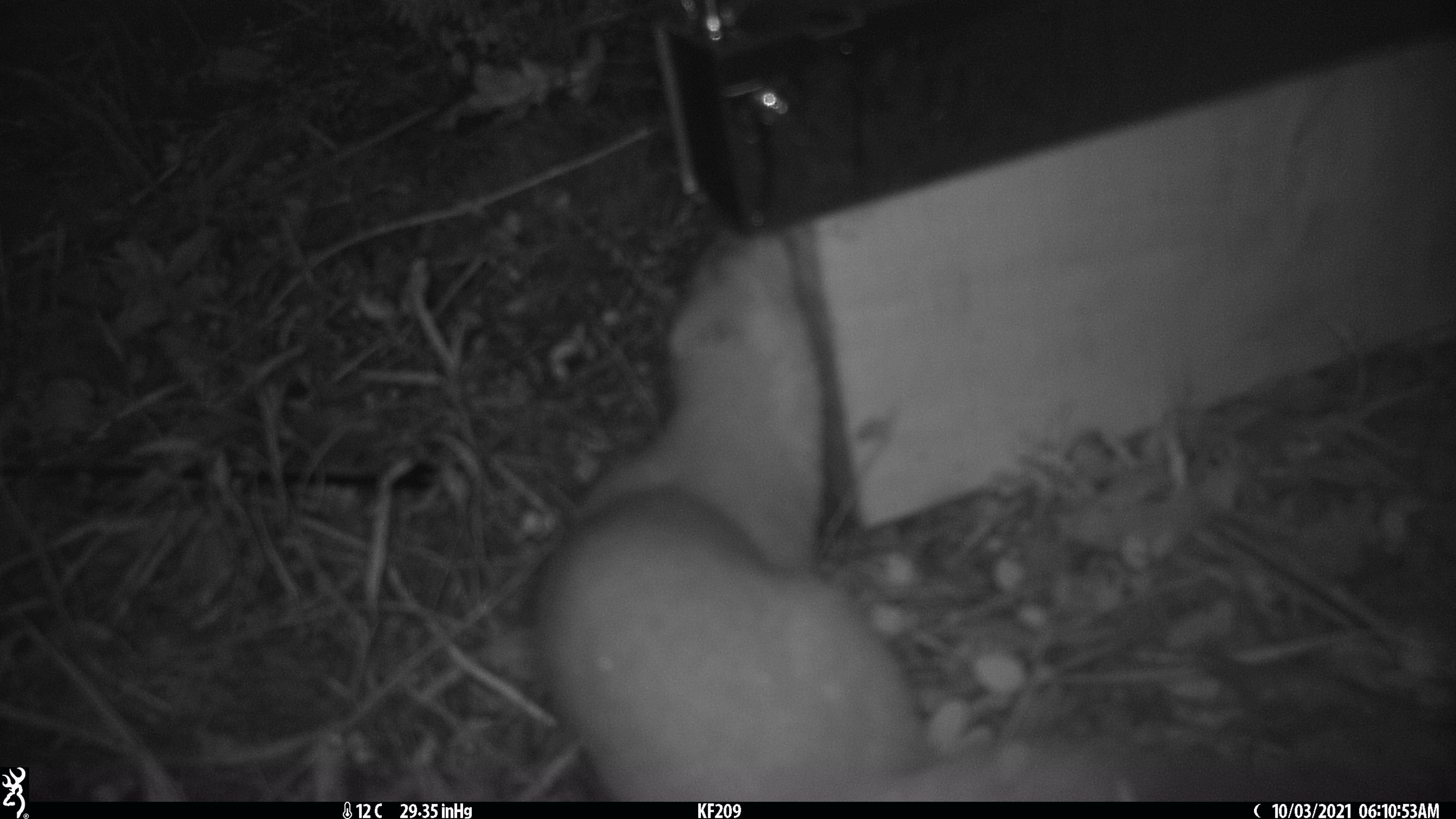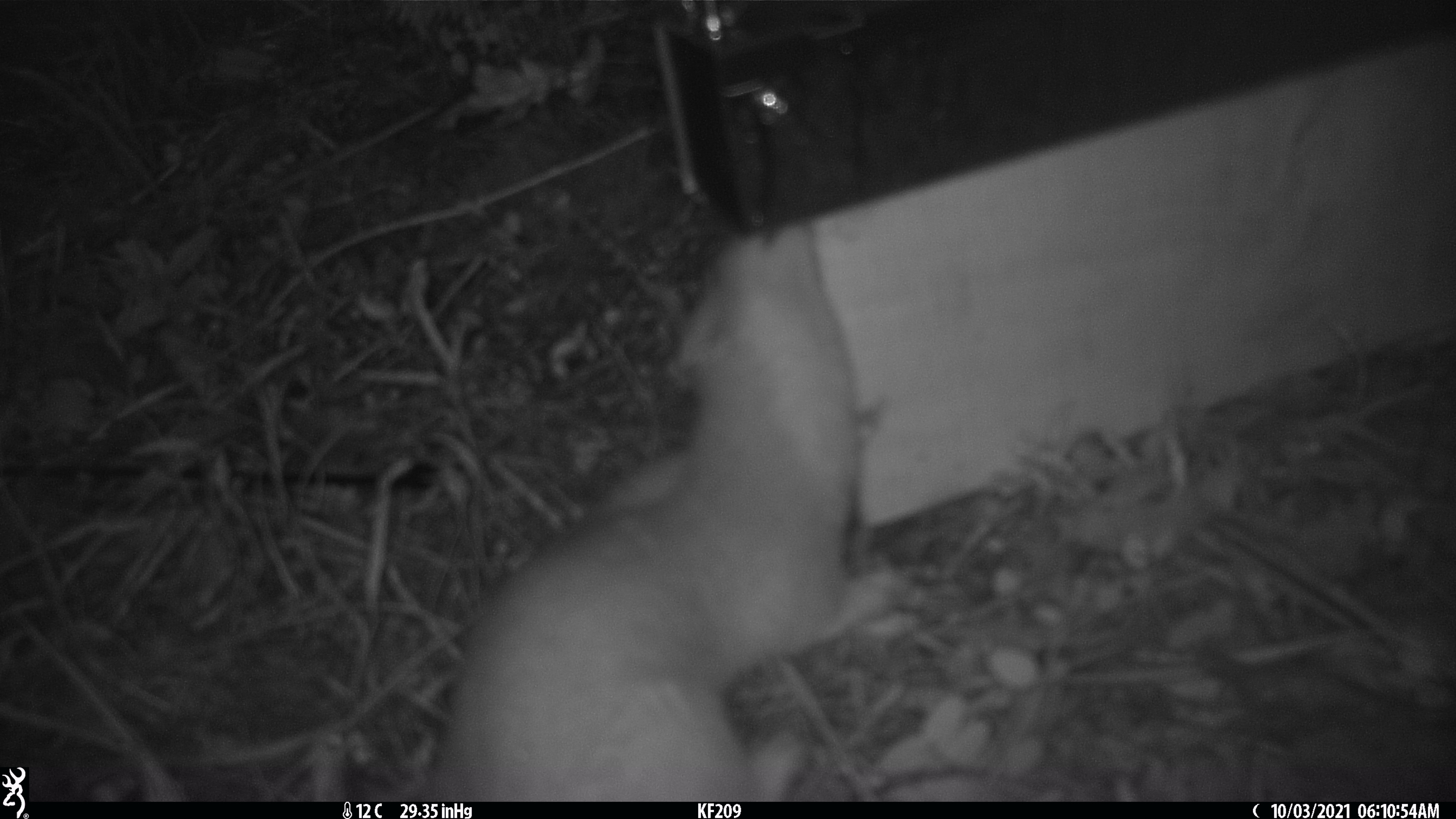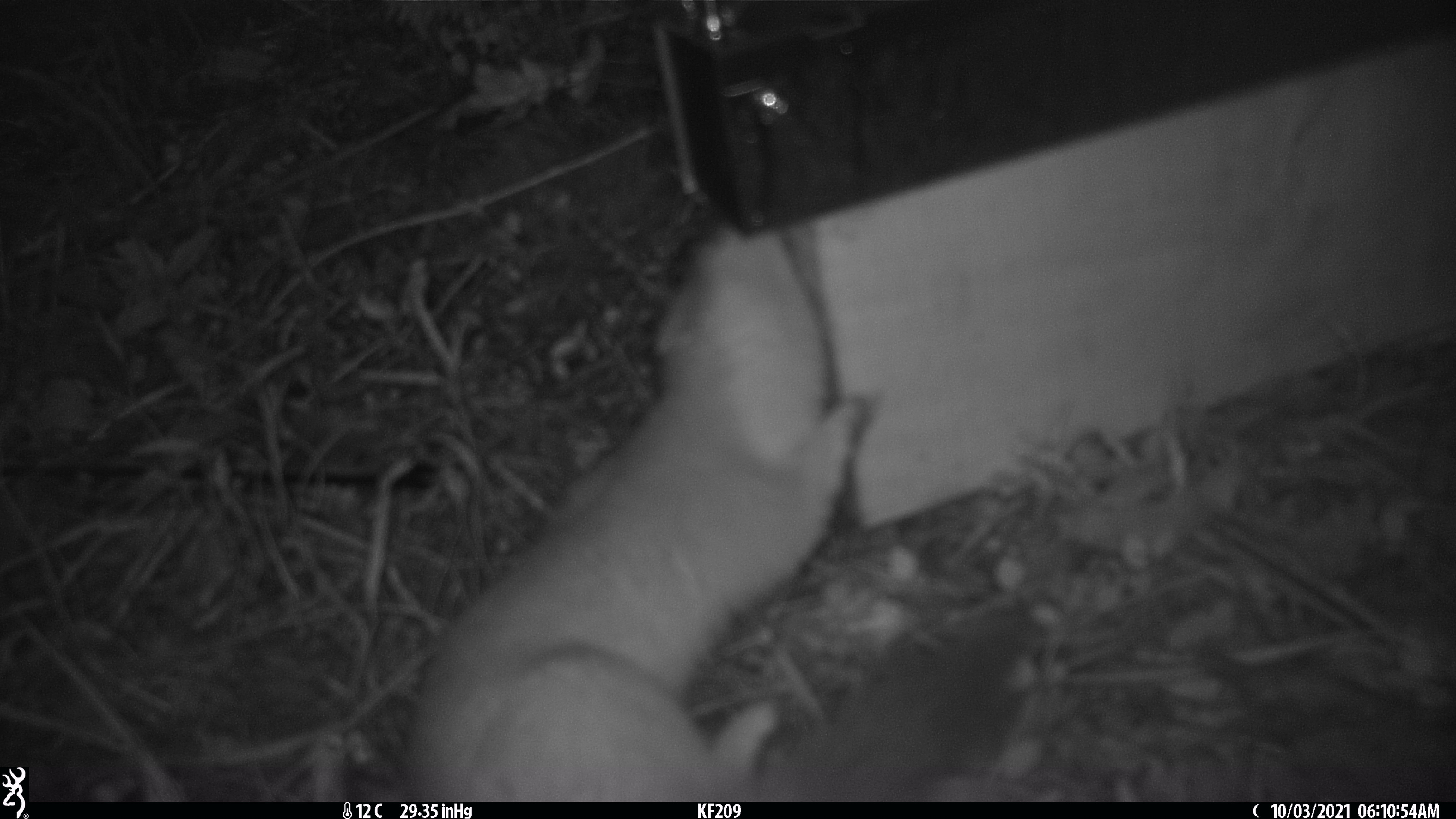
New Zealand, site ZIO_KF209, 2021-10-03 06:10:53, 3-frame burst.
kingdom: Animalia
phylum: Chordata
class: Mammalia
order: Carnivora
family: Mustelidae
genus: Mustela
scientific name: Mustela erminea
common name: stoat